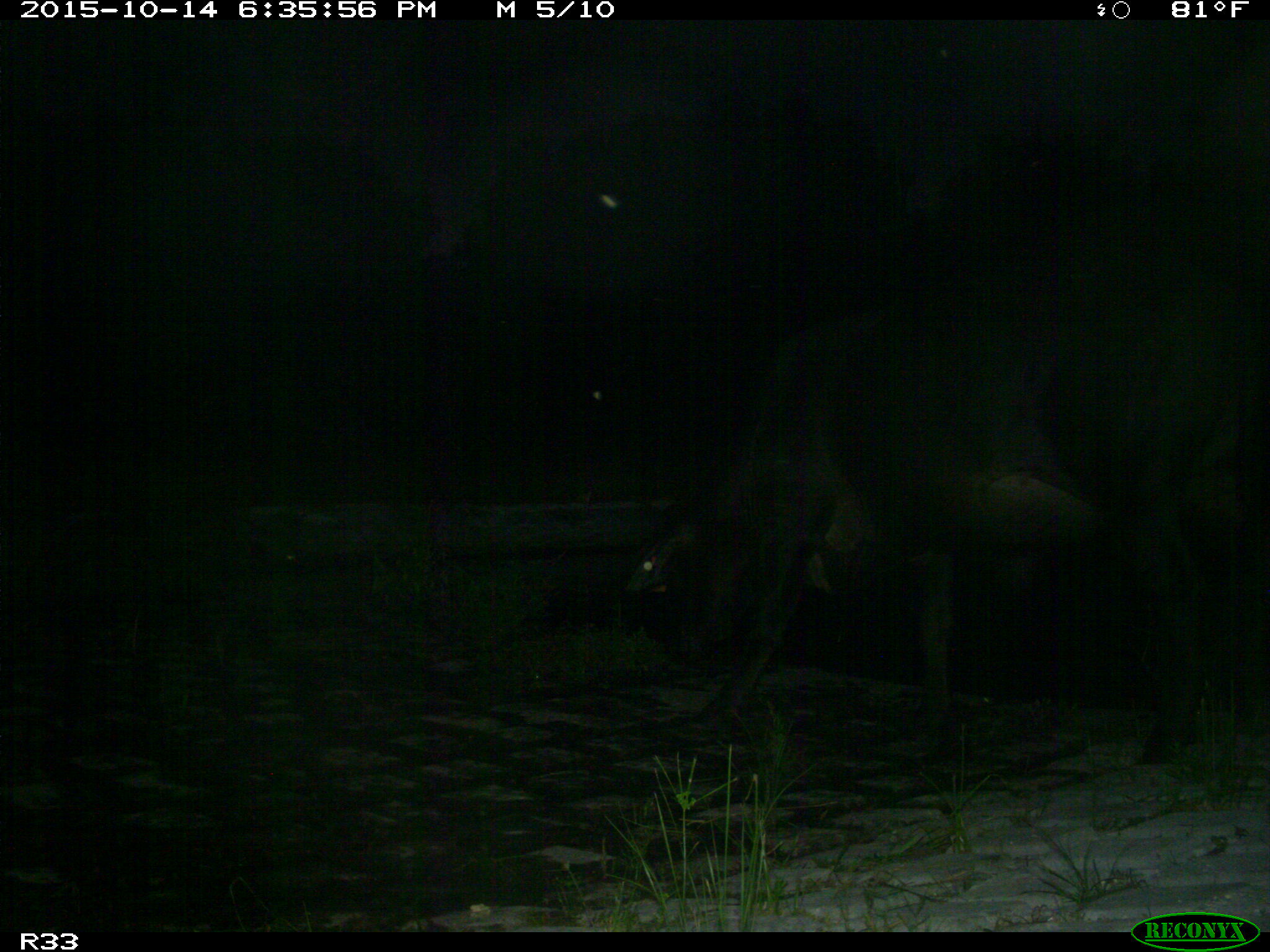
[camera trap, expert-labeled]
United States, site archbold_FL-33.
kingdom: Animalia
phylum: Chordata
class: Mammalia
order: Artiodactyla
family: Bovidae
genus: Bos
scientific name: Bos taurus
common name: domestic cow